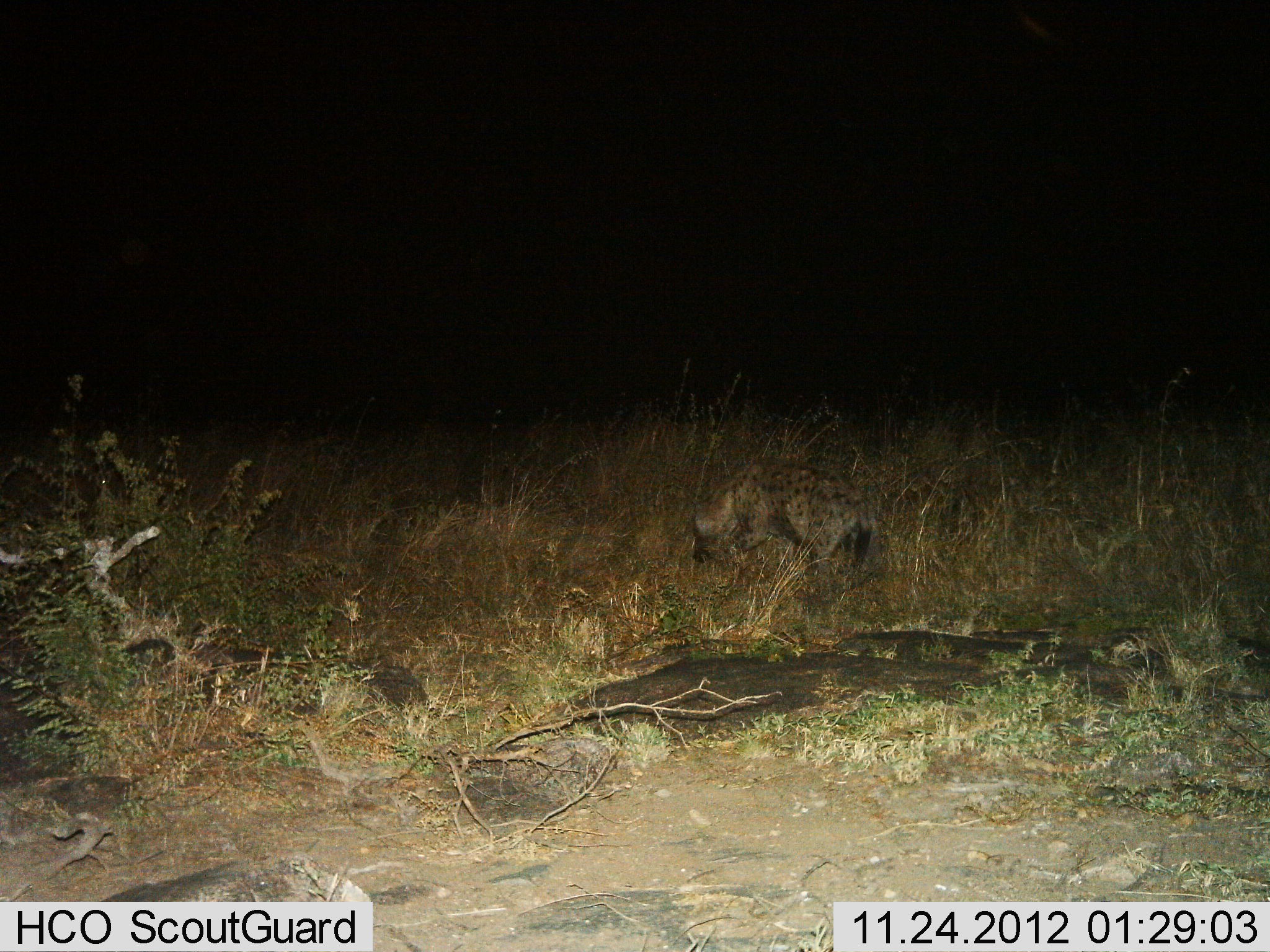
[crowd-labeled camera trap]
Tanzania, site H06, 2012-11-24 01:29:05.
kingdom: Animalia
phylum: Chordata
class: Mammalia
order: Carnivora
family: Hyaenidae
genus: Crocuta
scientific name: Crocuta crocuta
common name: spotted hyena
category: hyenaspotted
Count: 1.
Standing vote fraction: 45%.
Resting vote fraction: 0%.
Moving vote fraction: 36%.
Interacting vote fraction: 0%.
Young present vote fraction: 0%.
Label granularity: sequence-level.